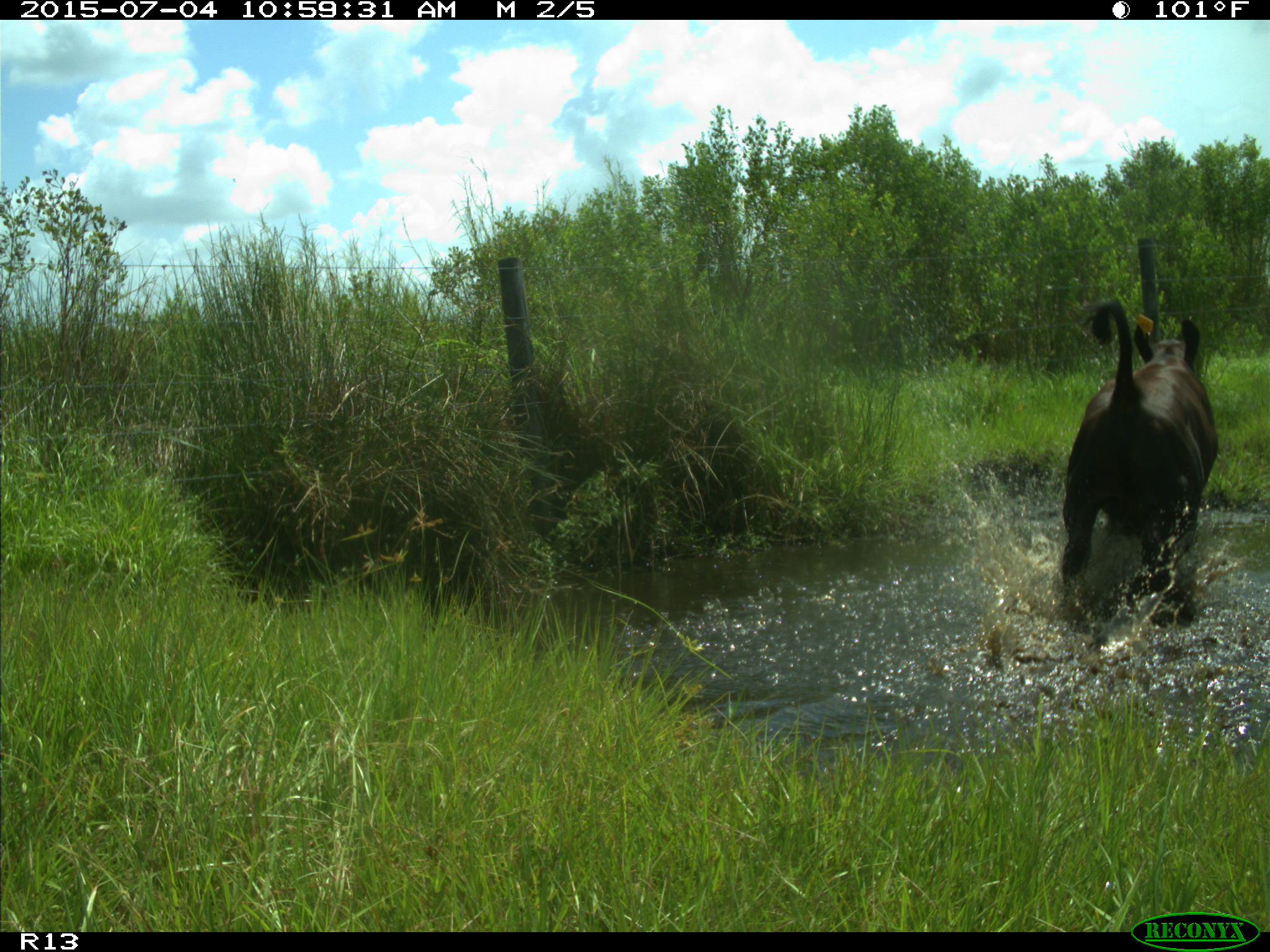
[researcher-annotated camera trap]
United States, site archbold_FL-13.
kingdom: Animalia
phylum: Chordata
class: Mammalia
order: Artiodactyla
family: Bovidae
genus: Bos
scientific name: Bos taurus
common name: domestic cow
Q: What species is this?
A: Bos taurus (domestic cow).